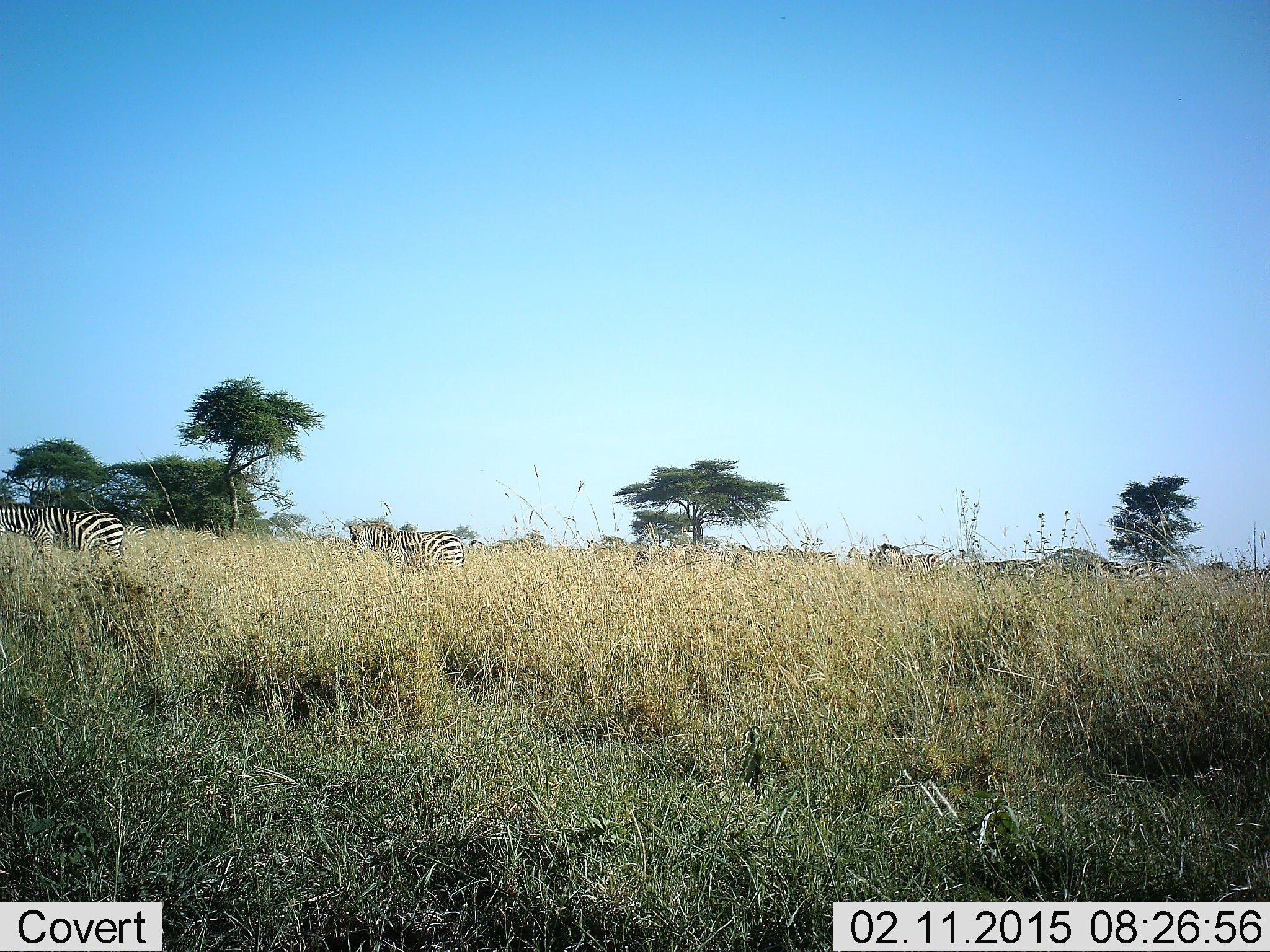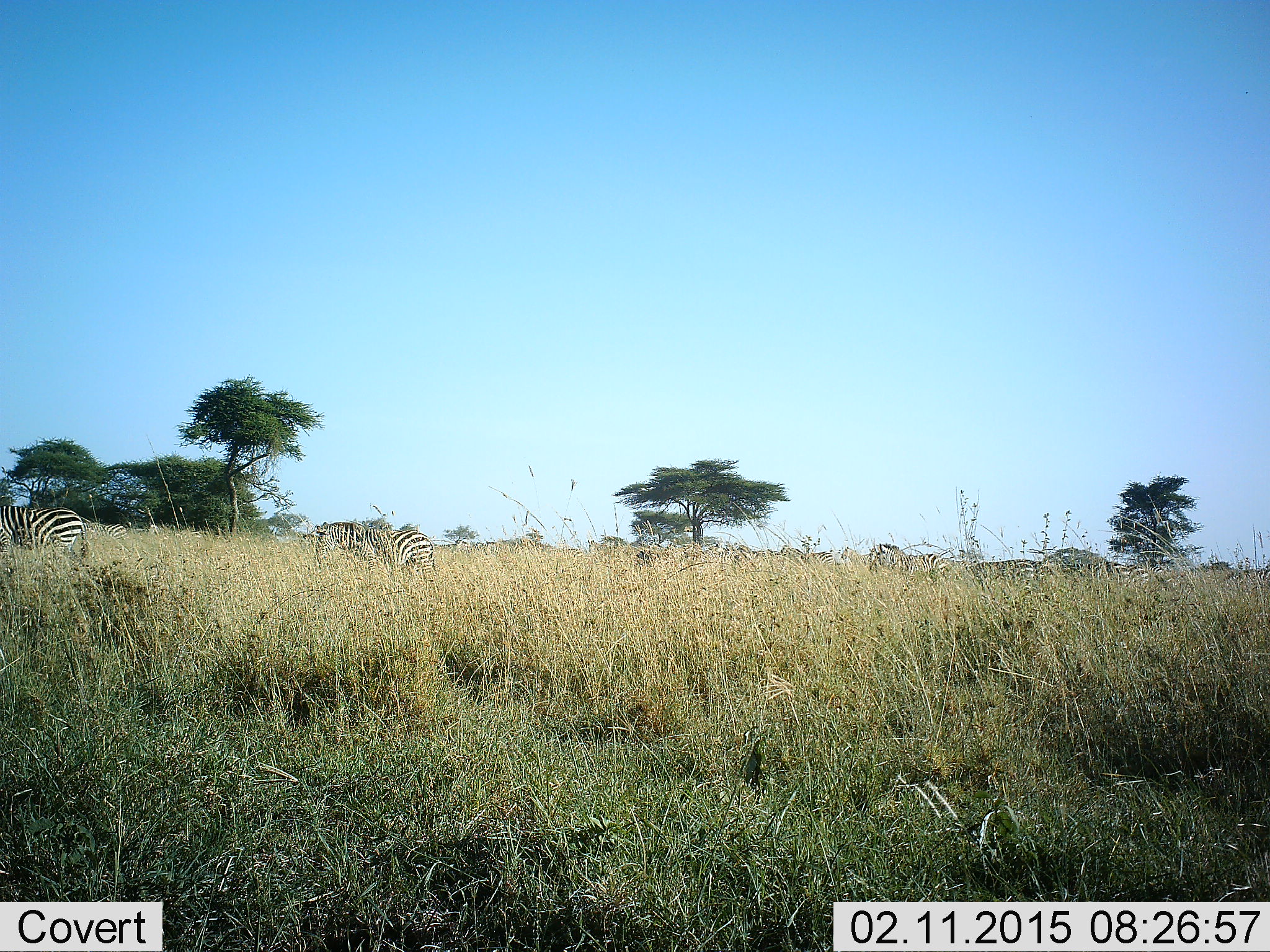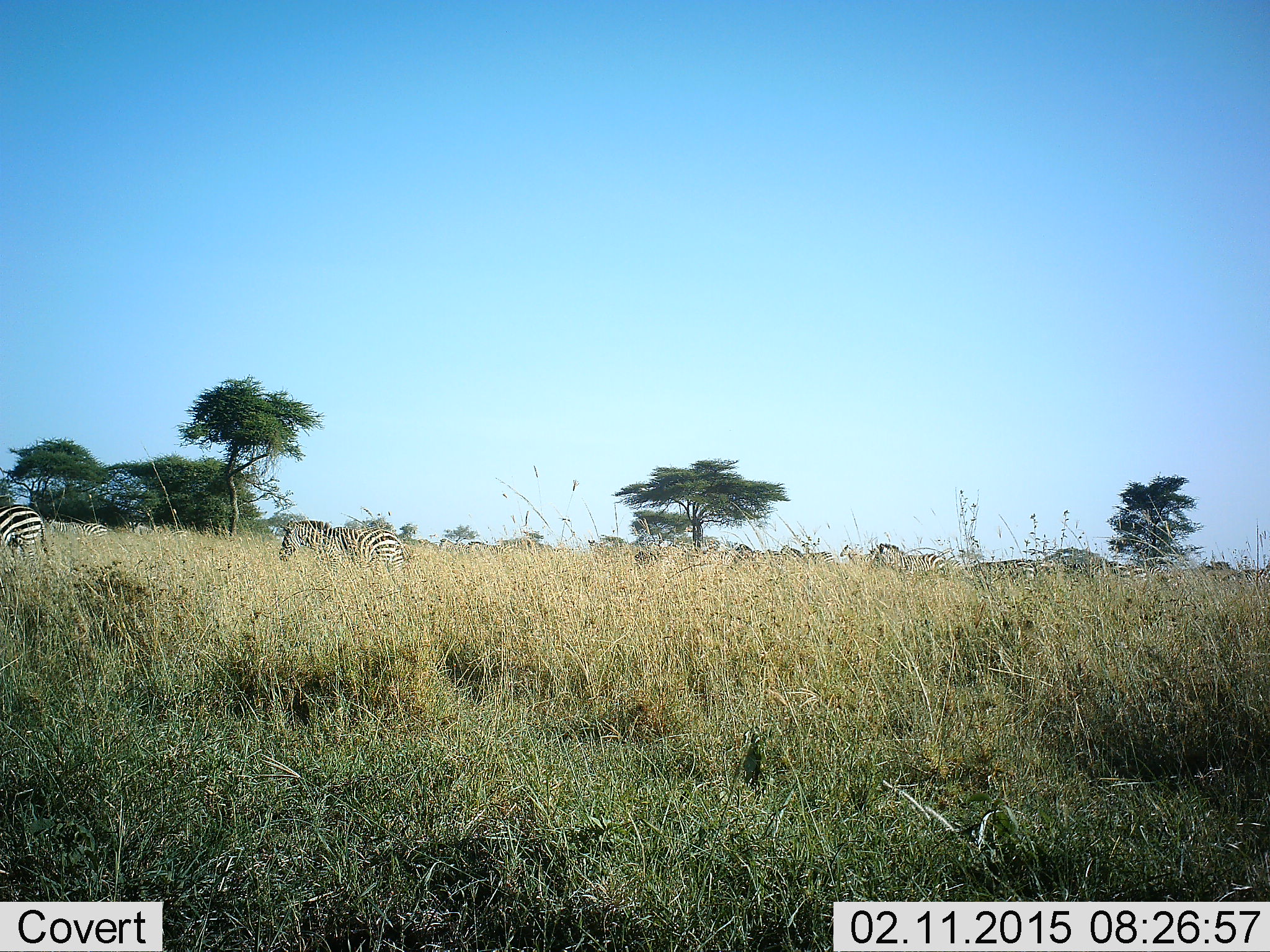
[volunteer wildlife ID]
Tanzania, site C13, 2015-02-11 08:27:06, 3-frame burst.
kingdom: Animalia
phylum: Chordata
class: Mammalia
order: Perissodactyla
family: Equidae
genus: Equus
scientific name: Equus quagga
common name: plains zebra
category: zebra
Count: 6.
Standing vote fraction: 70%.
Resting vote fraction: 0%.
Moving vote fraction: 100%.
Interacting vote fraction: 0%.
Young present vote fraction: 0%.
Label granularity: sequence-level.